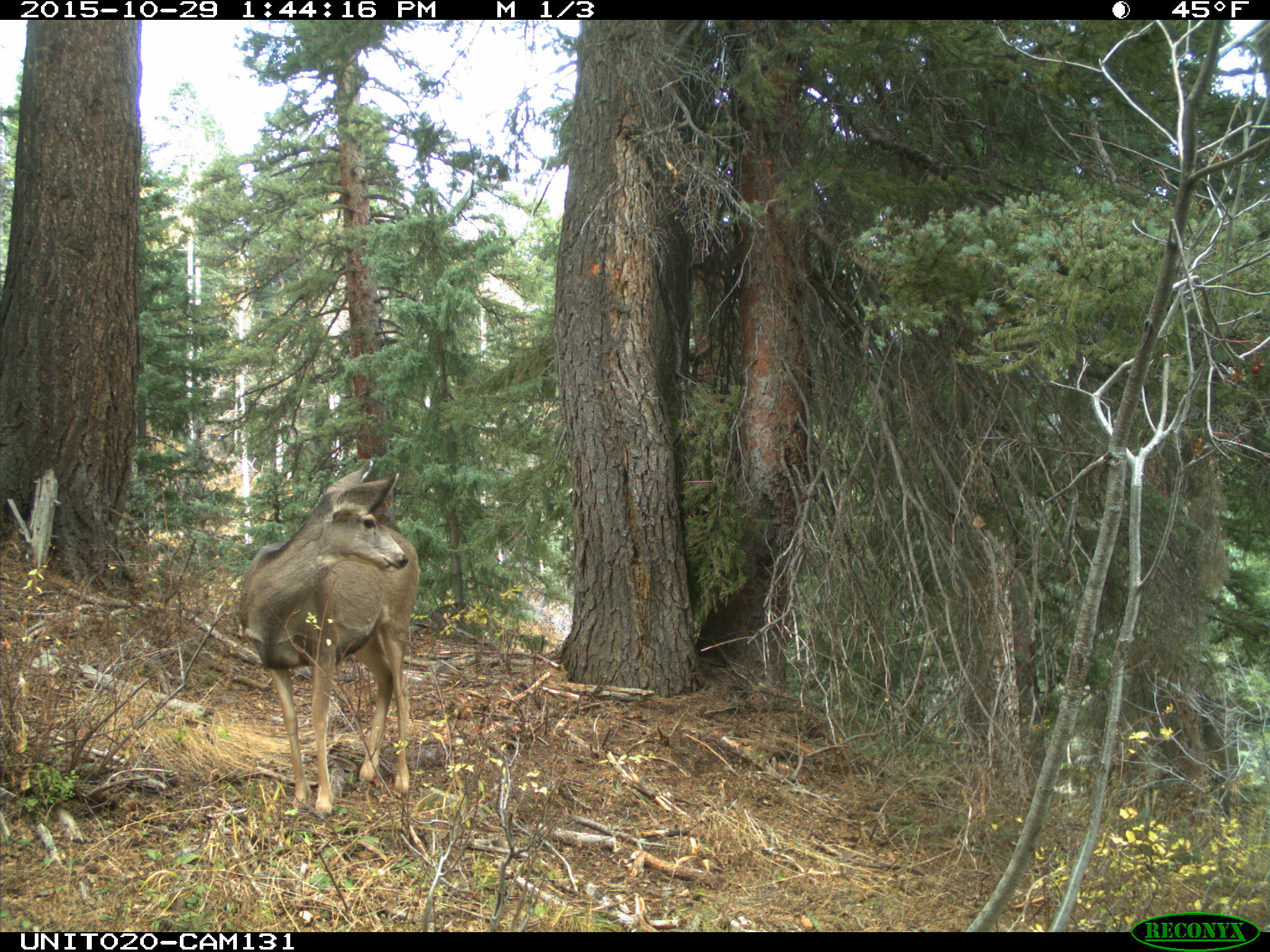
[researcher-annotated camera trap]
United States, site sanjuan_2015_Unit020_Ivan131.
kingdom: Animalia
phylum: Chordata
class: Mammalia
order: Artiodactyla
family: Cervidae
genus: Odocoileus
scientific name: Odocoileus hemionus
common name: mule deer